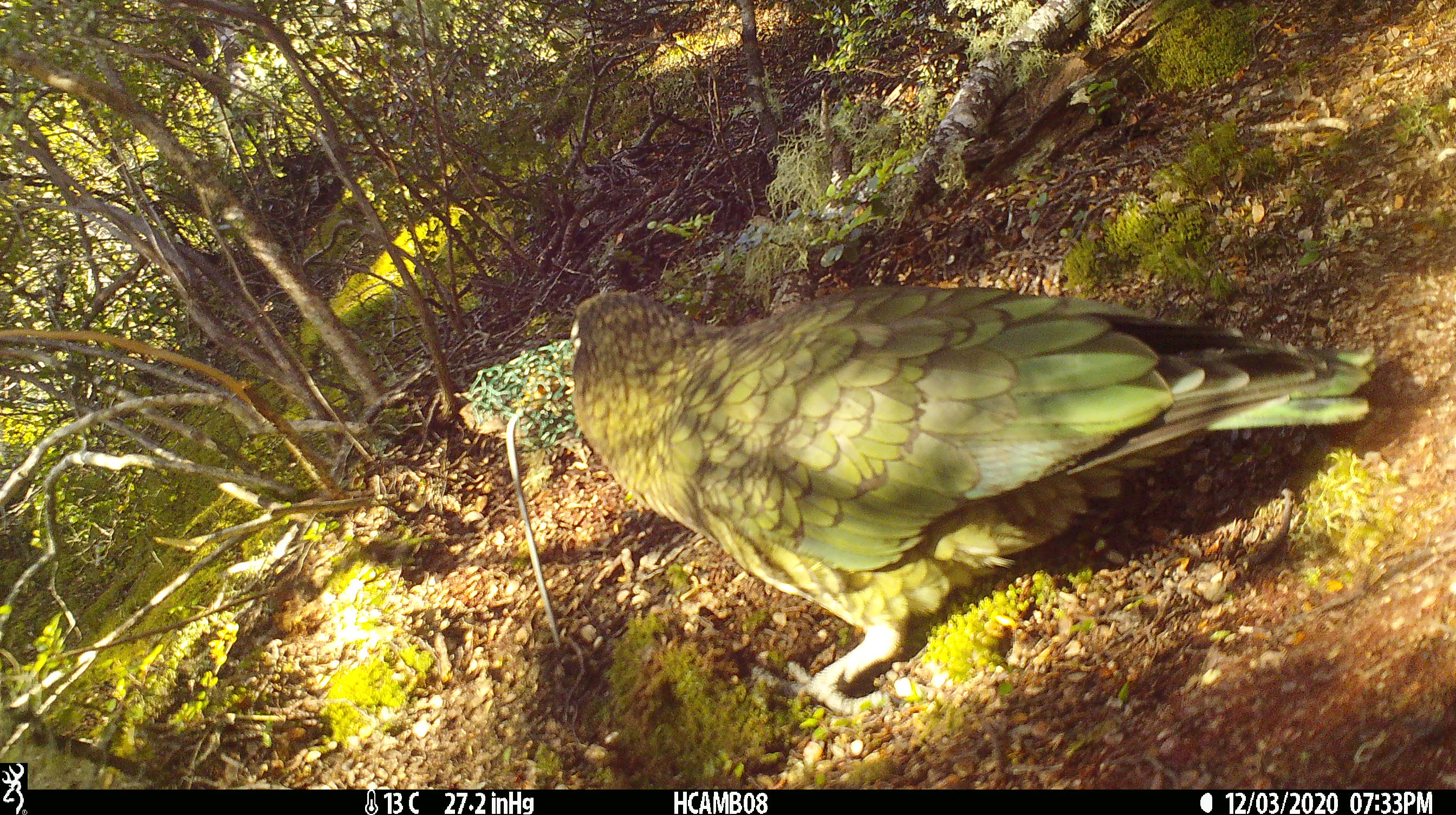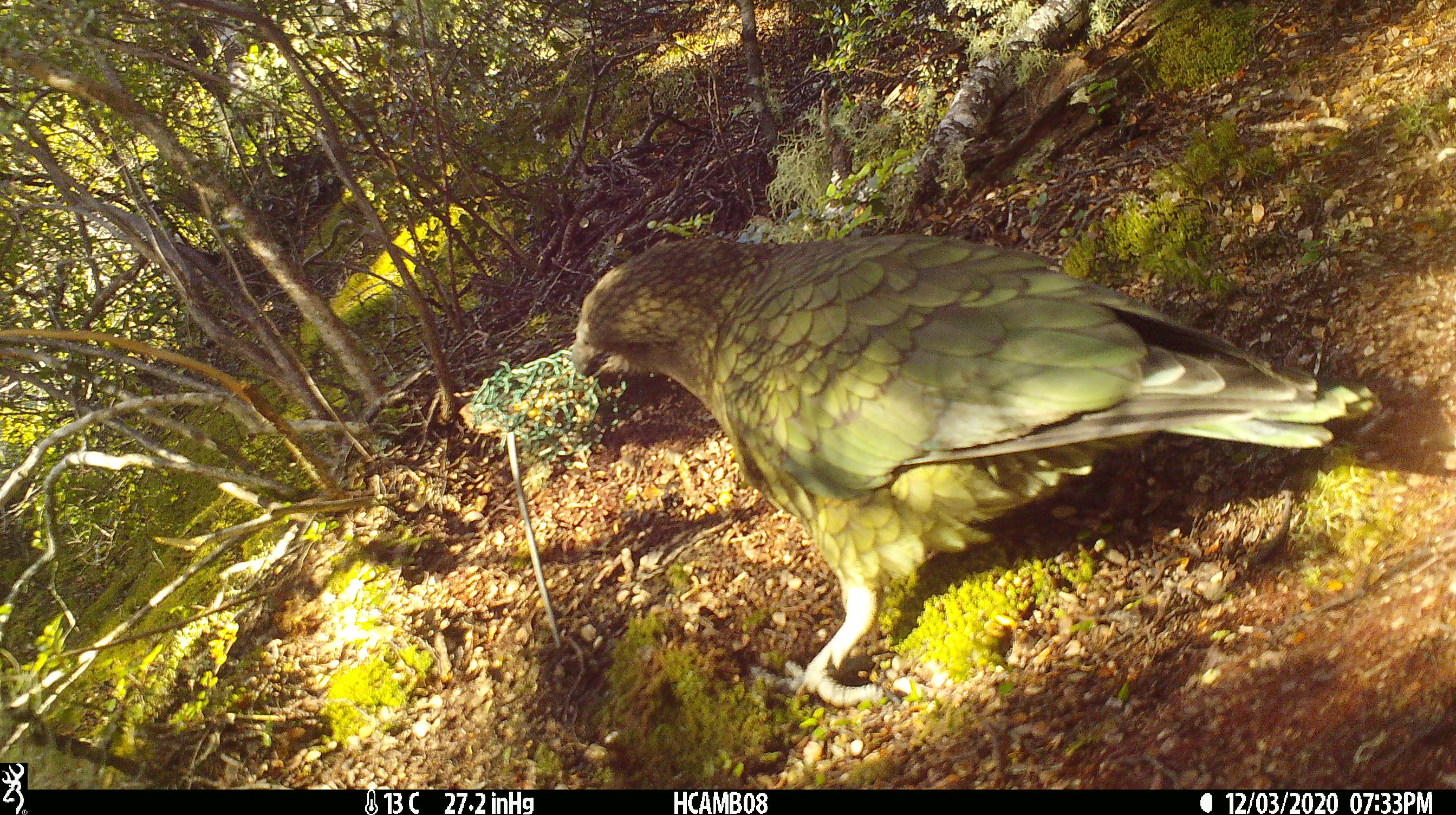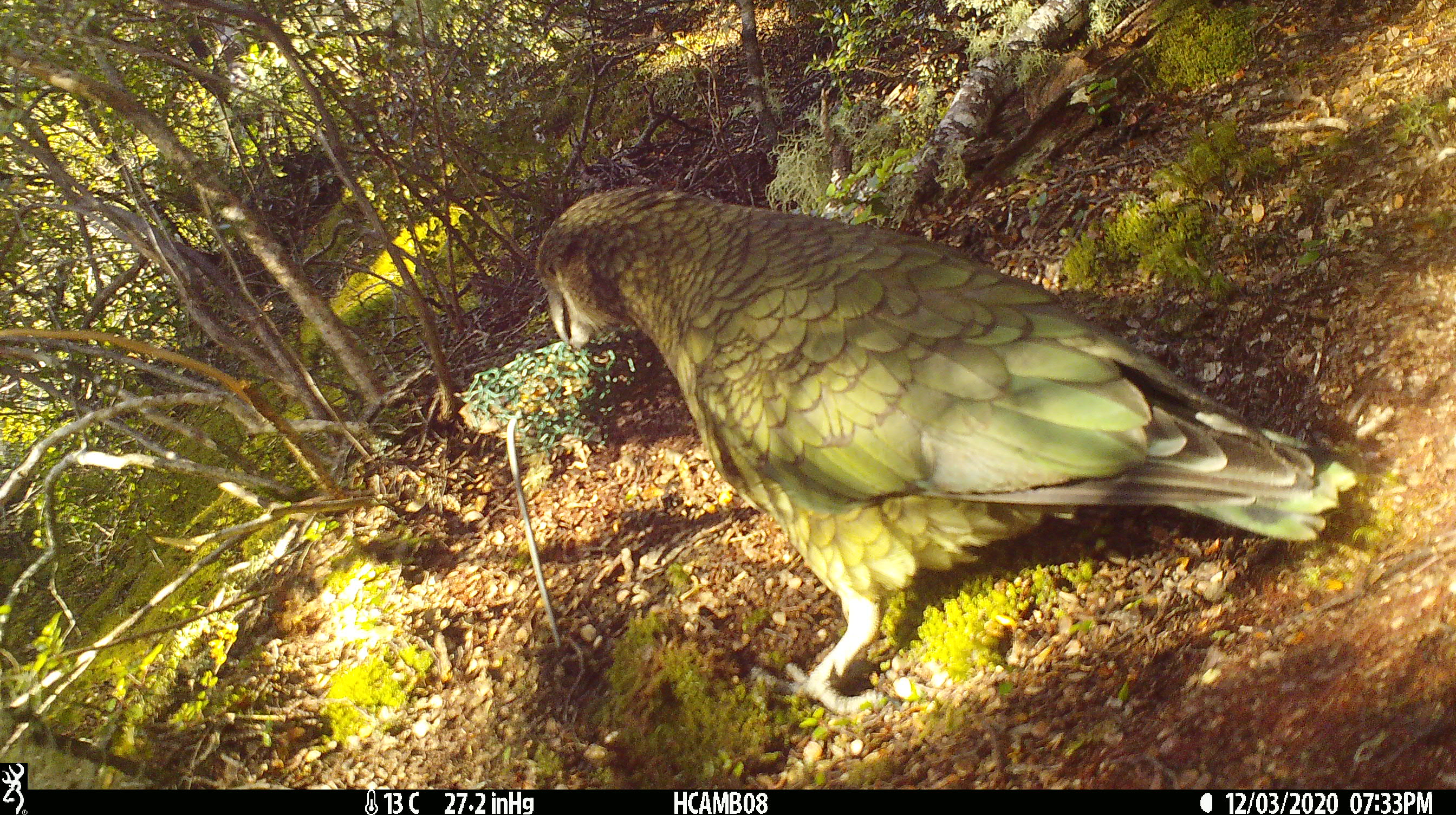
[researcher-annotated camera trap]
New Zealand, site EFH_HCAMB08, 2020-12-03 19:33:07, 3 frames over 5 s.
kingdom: Animalia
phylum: Chordata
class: Aves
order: Psittaciformes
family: Strigopidae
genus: Nestor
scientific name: Nestor notabilis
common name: kea